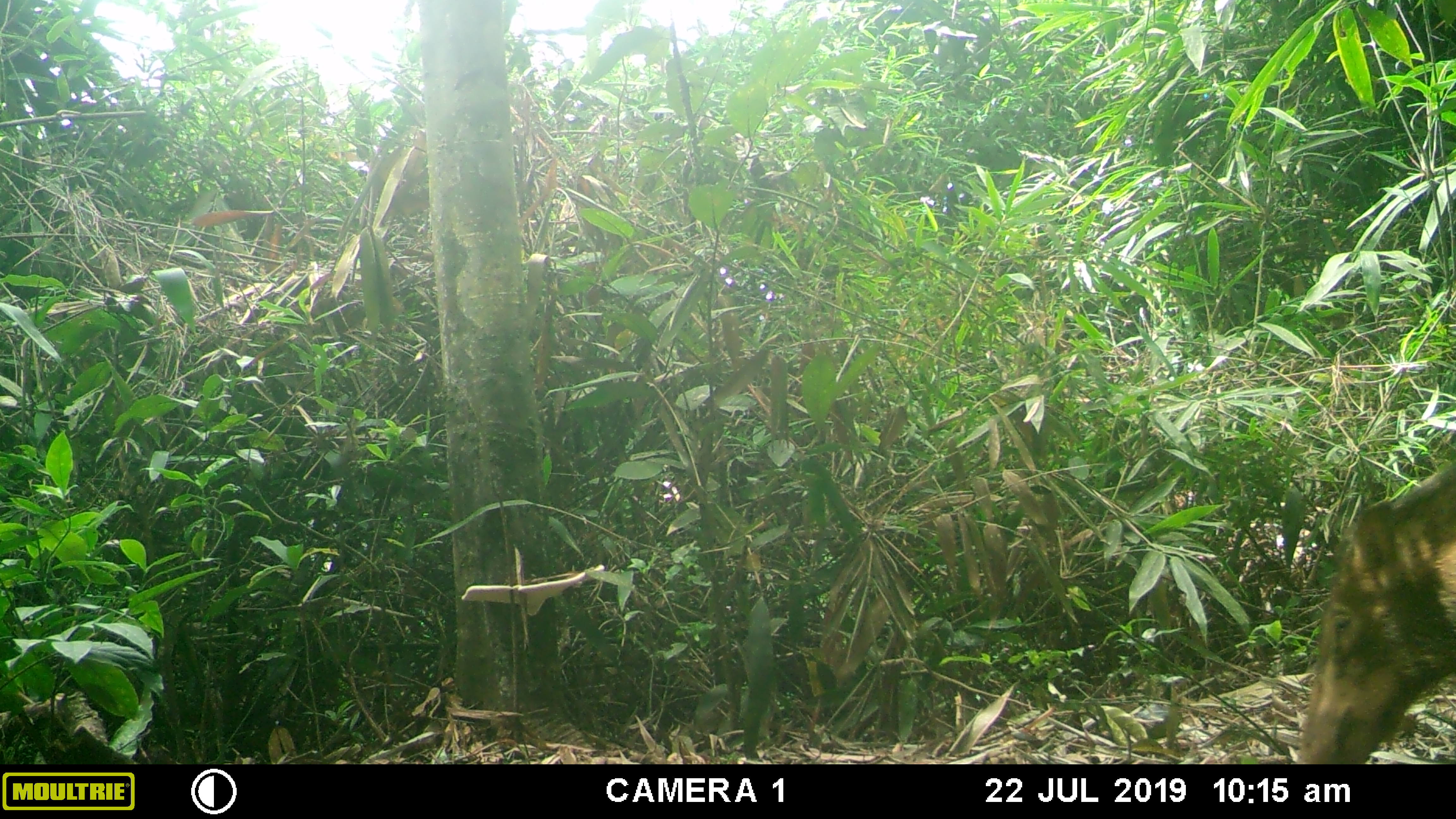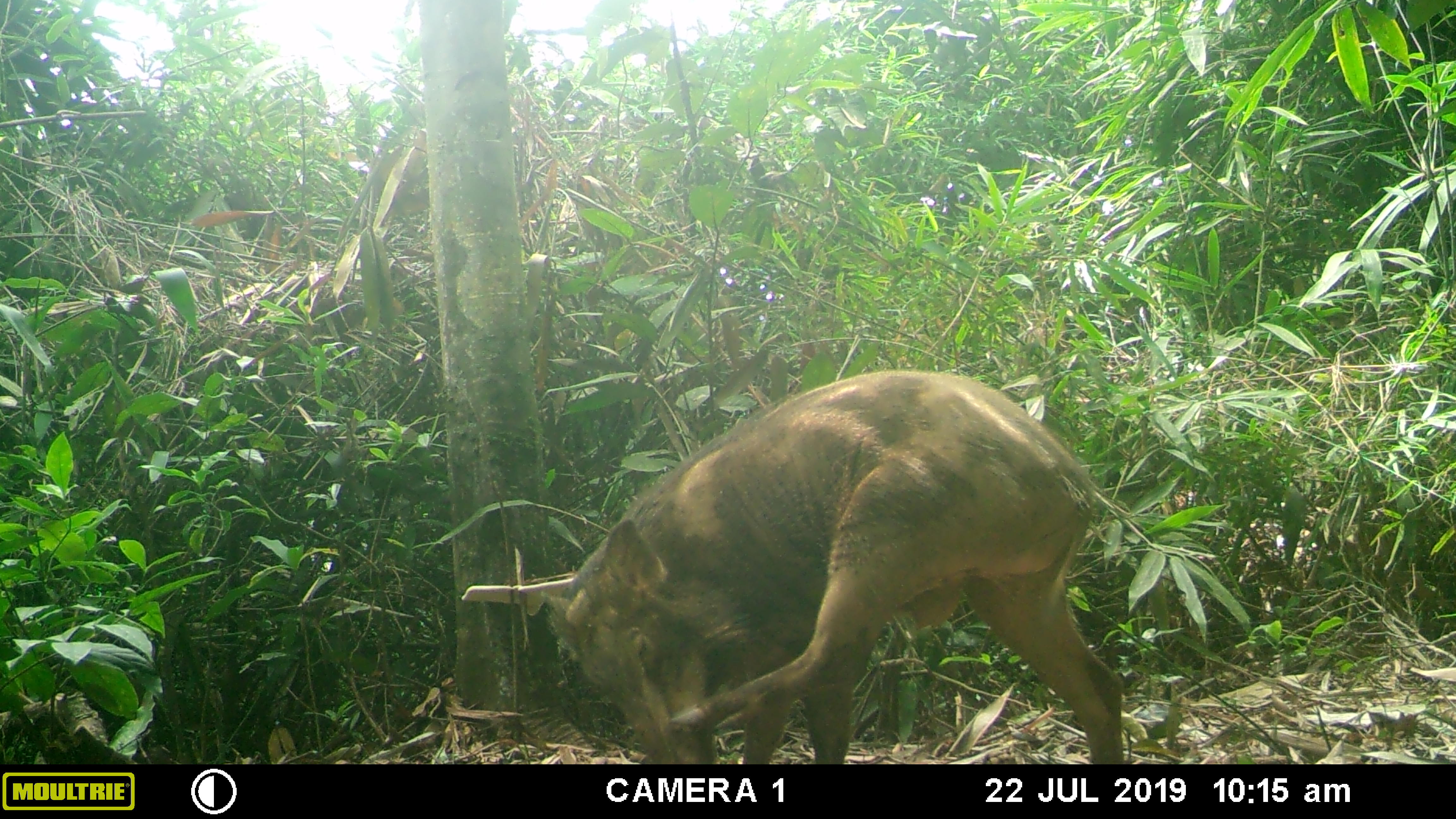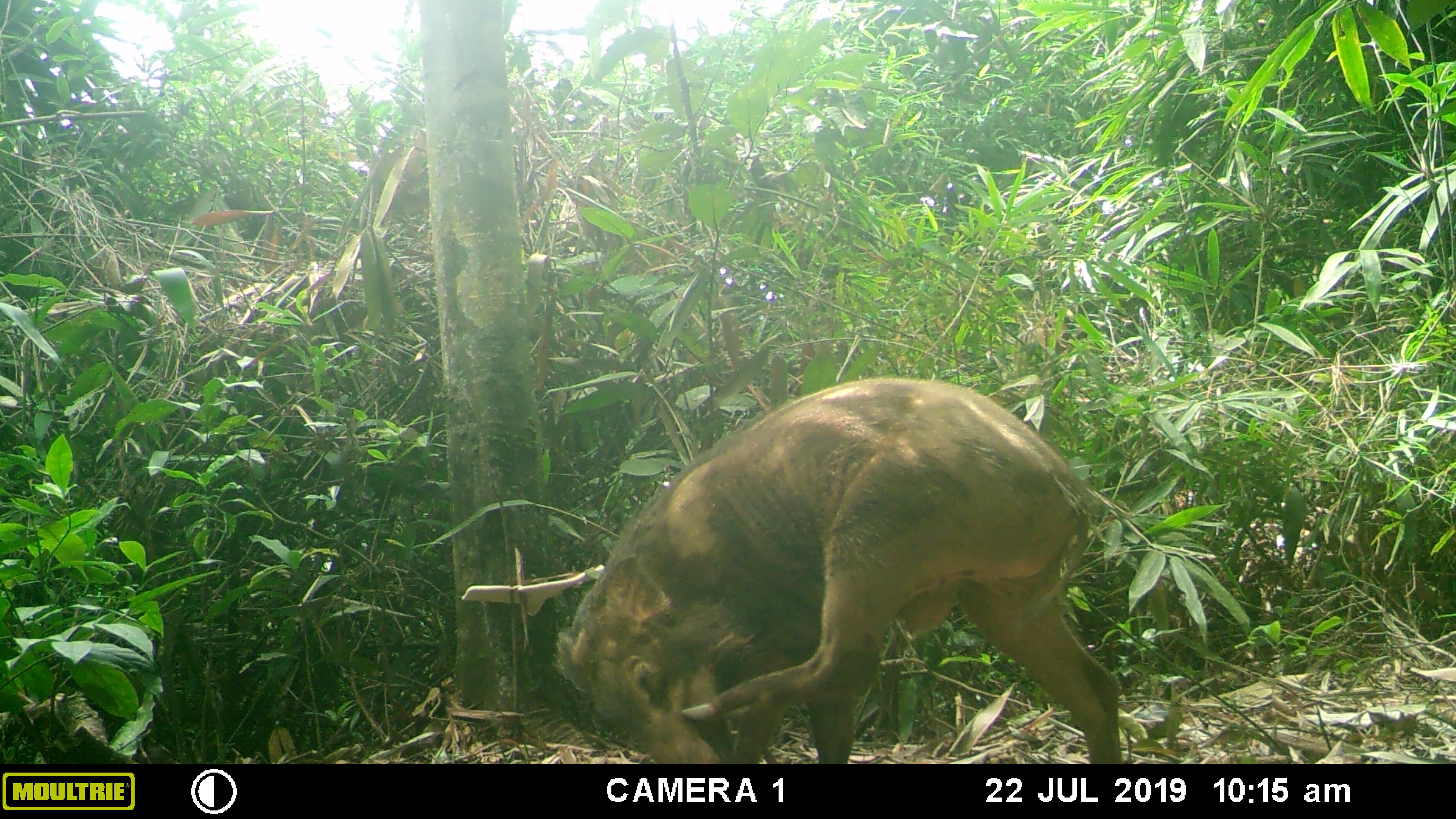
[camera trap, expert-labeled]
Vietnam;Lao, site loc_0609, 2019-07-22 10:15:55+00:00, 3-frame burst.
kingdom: Animalia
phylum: Chordata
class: Mammalia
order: Artiodactyla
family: Suidae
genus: Sus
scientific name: Sus scrofa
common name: eurasian wild pig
Eurasian wild pig (Sus scrofa). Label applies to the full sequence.